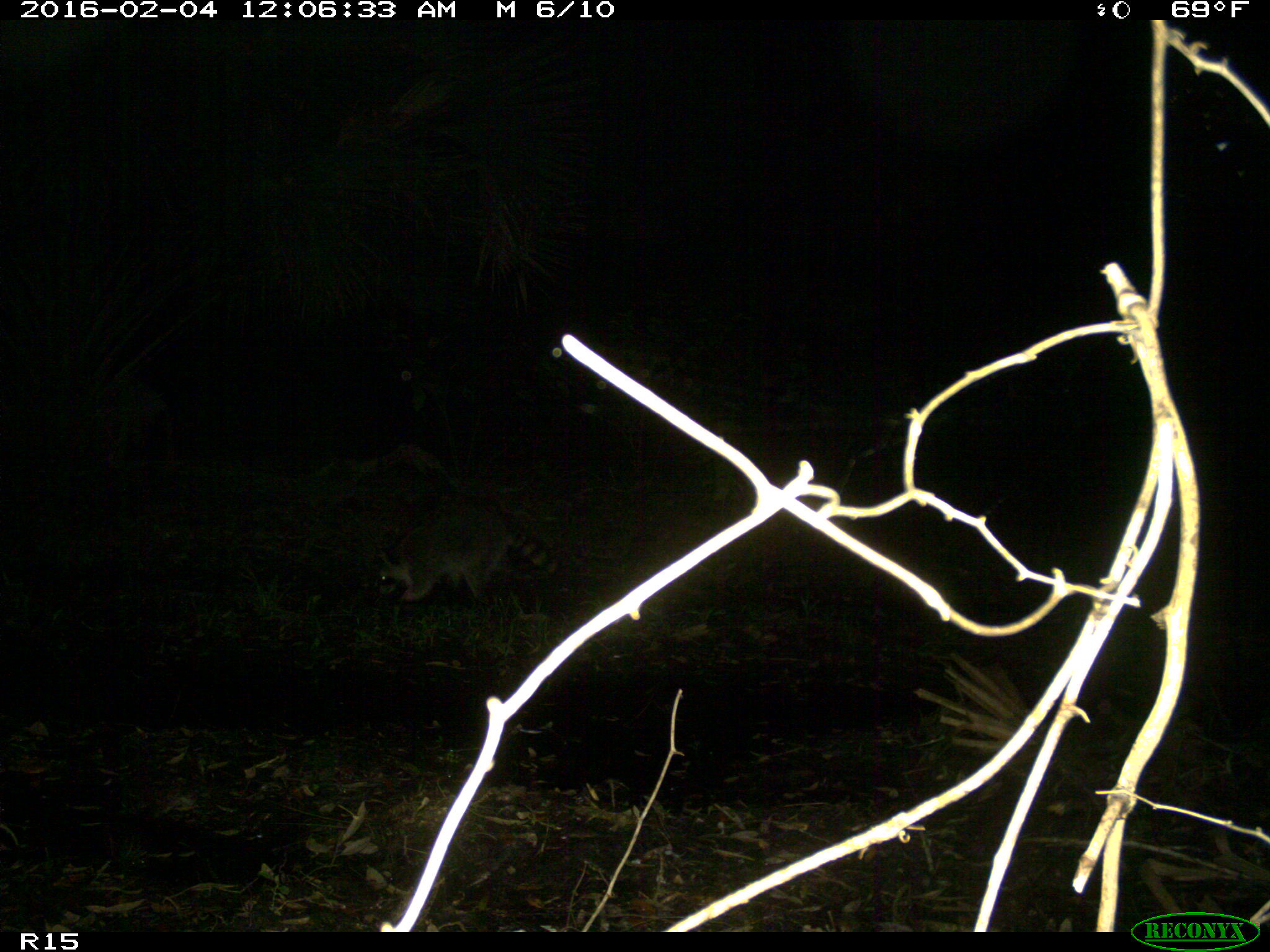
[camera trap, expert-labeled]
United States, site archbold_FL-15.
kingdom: Animalia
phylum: Chordata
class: Mammalia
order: Carnivora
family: Procyonidae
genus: Procyon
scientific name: Procyon lotor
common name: common raccoon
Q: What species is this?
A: Procyon lotor (common raccoon).